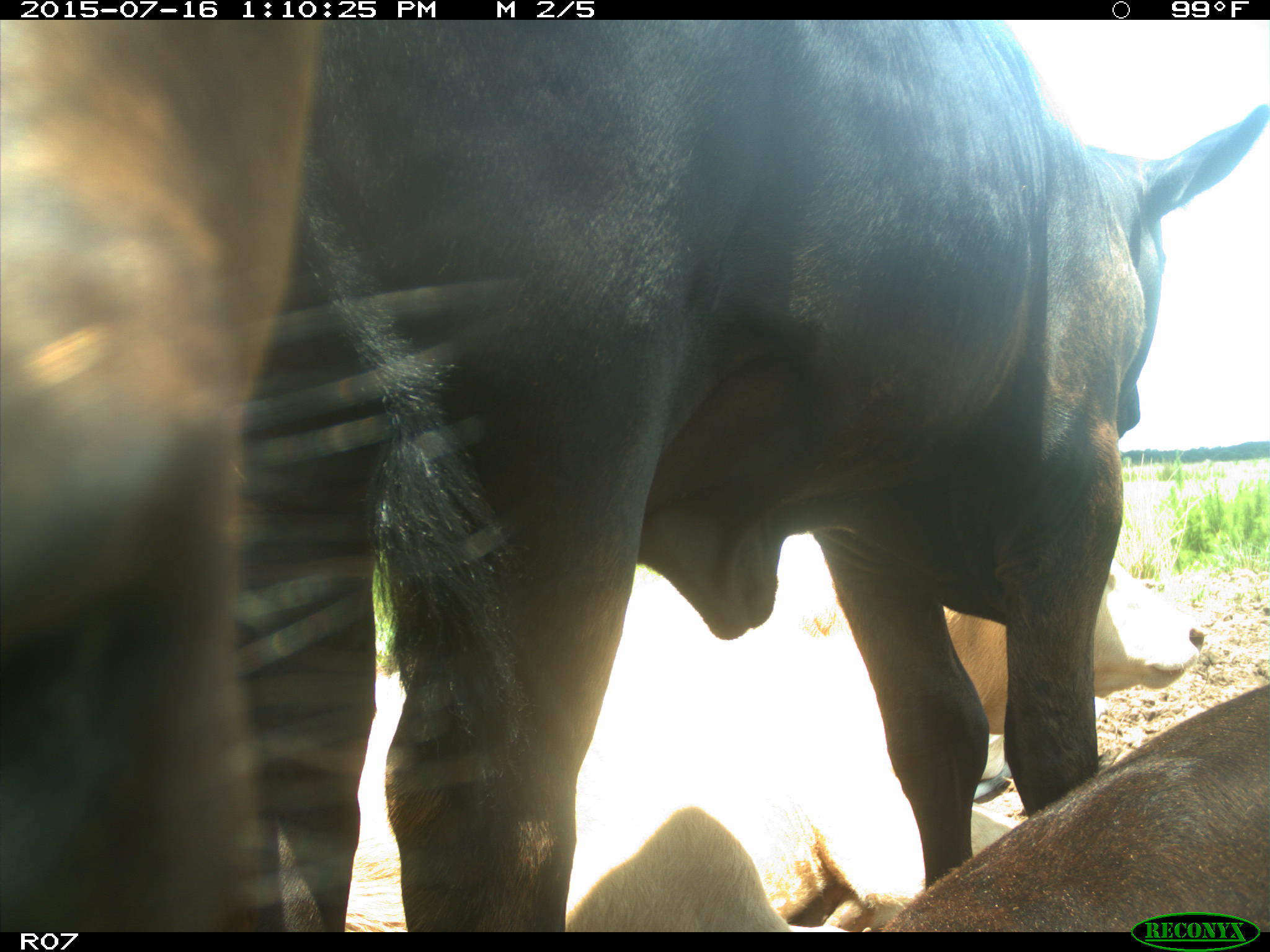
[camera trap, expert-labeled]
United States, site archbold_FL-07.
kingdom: Animalia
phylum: Chordata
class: Mammalia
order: Artiodactyla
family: Bovidae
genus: Bos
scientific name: Bos taurus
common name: domestic cow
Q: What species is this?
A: Bos taurus (domestic cow).